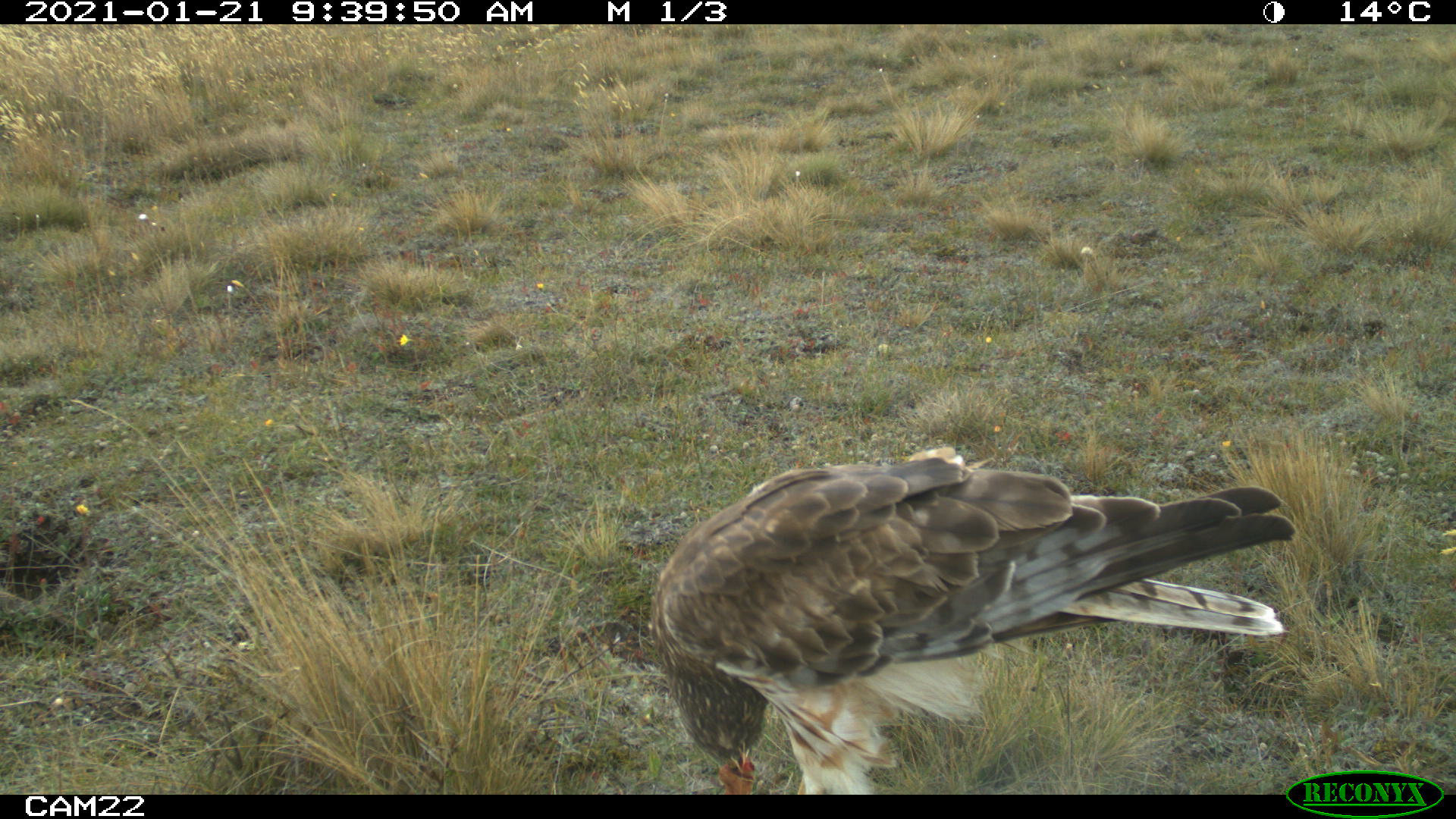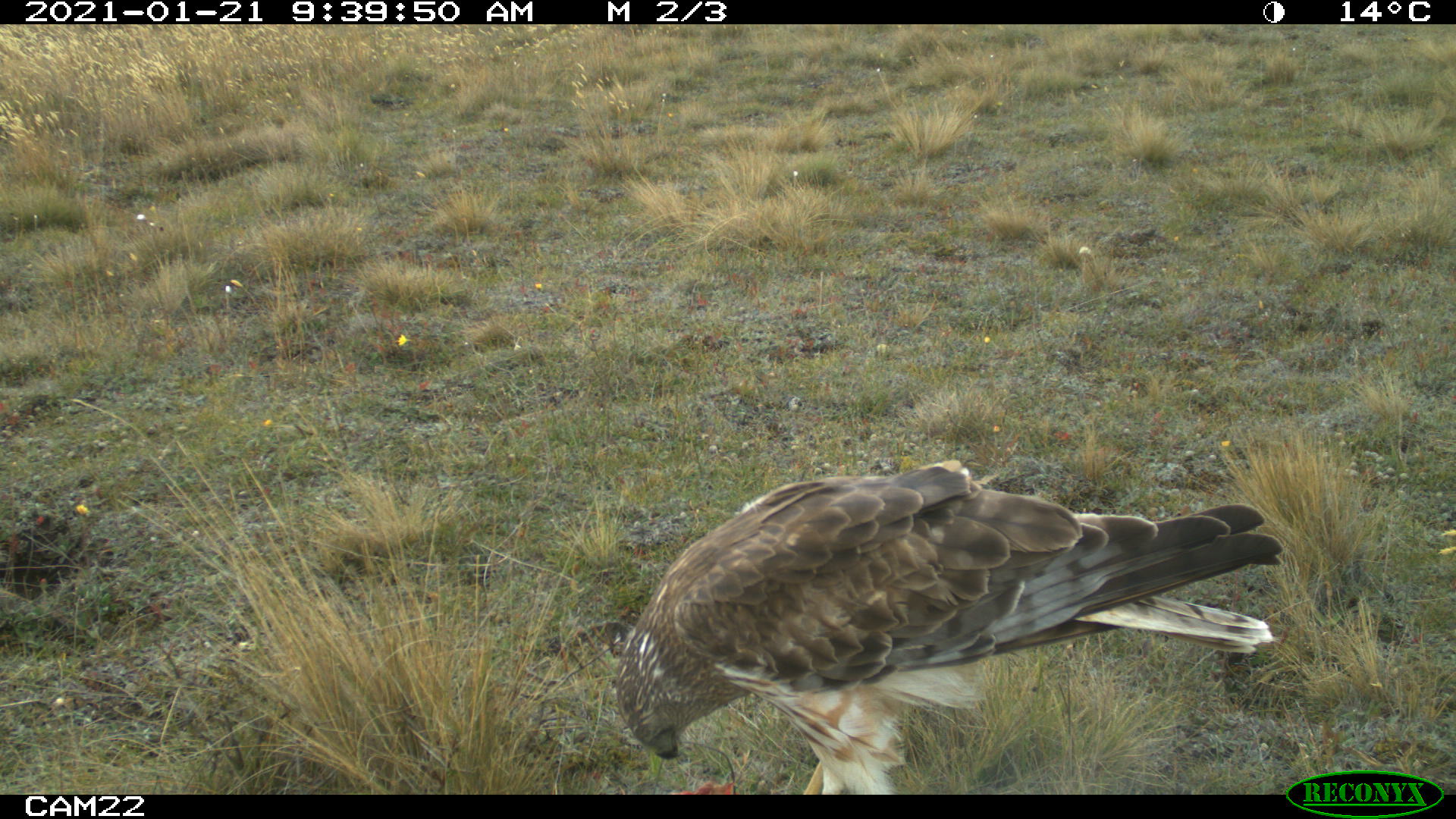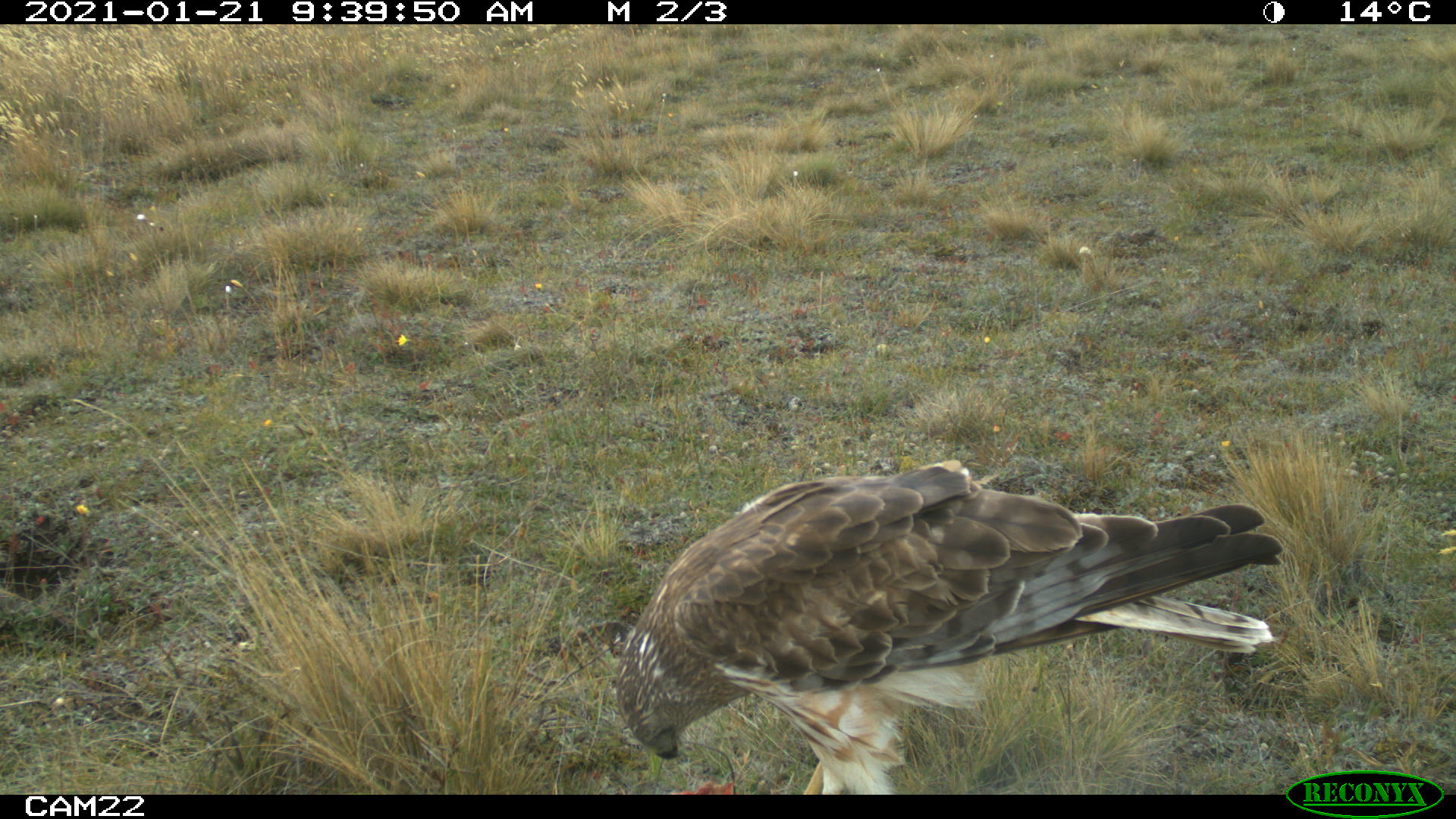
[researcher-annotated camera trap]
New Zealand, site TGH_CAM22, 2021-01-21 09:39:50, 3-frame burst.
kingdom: Animalia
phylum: Chordata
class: Aves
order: Accipitriformes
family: Accipitridae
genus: Circus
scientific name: Circus approximans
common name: swamp harrier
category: harrier